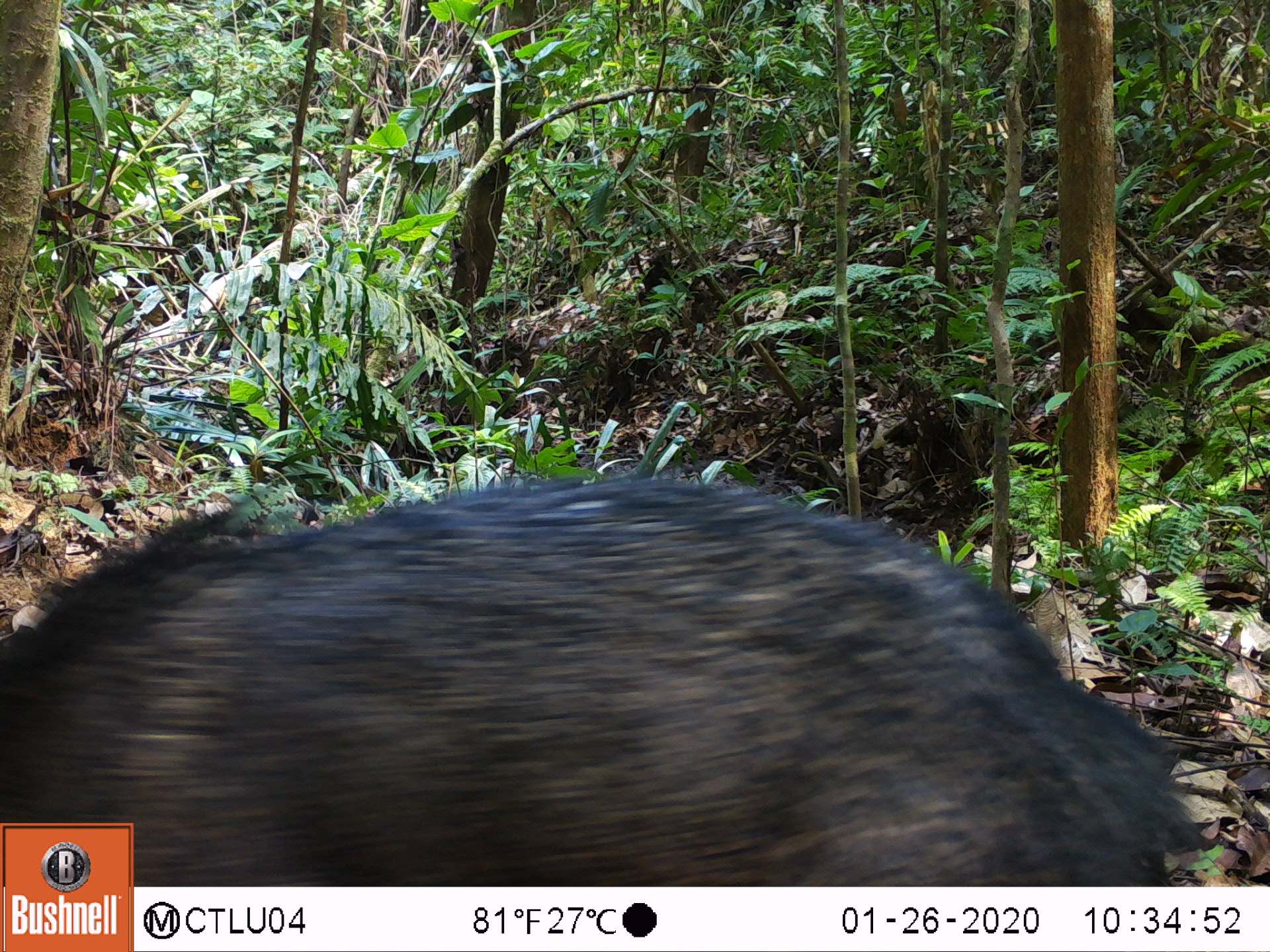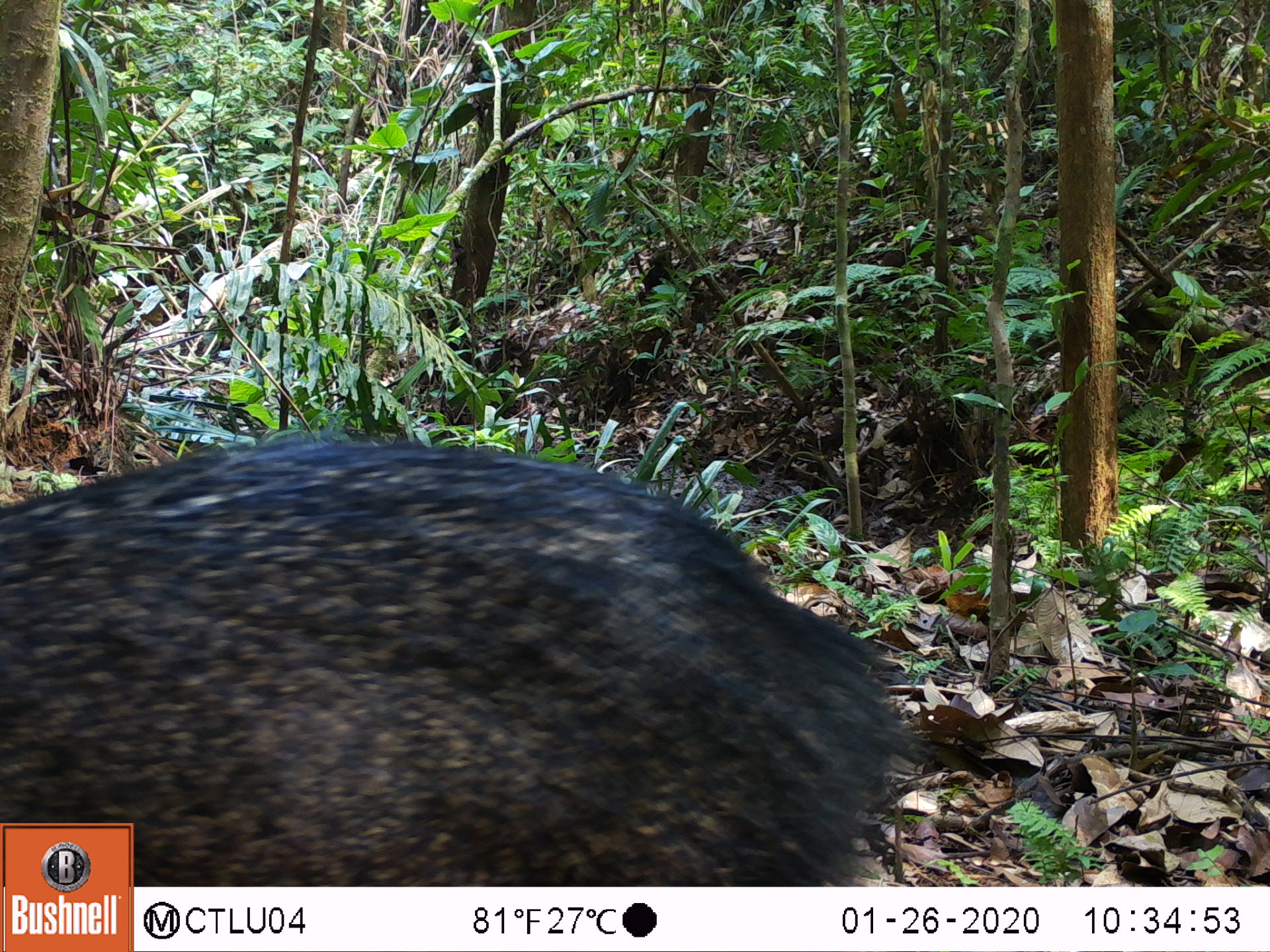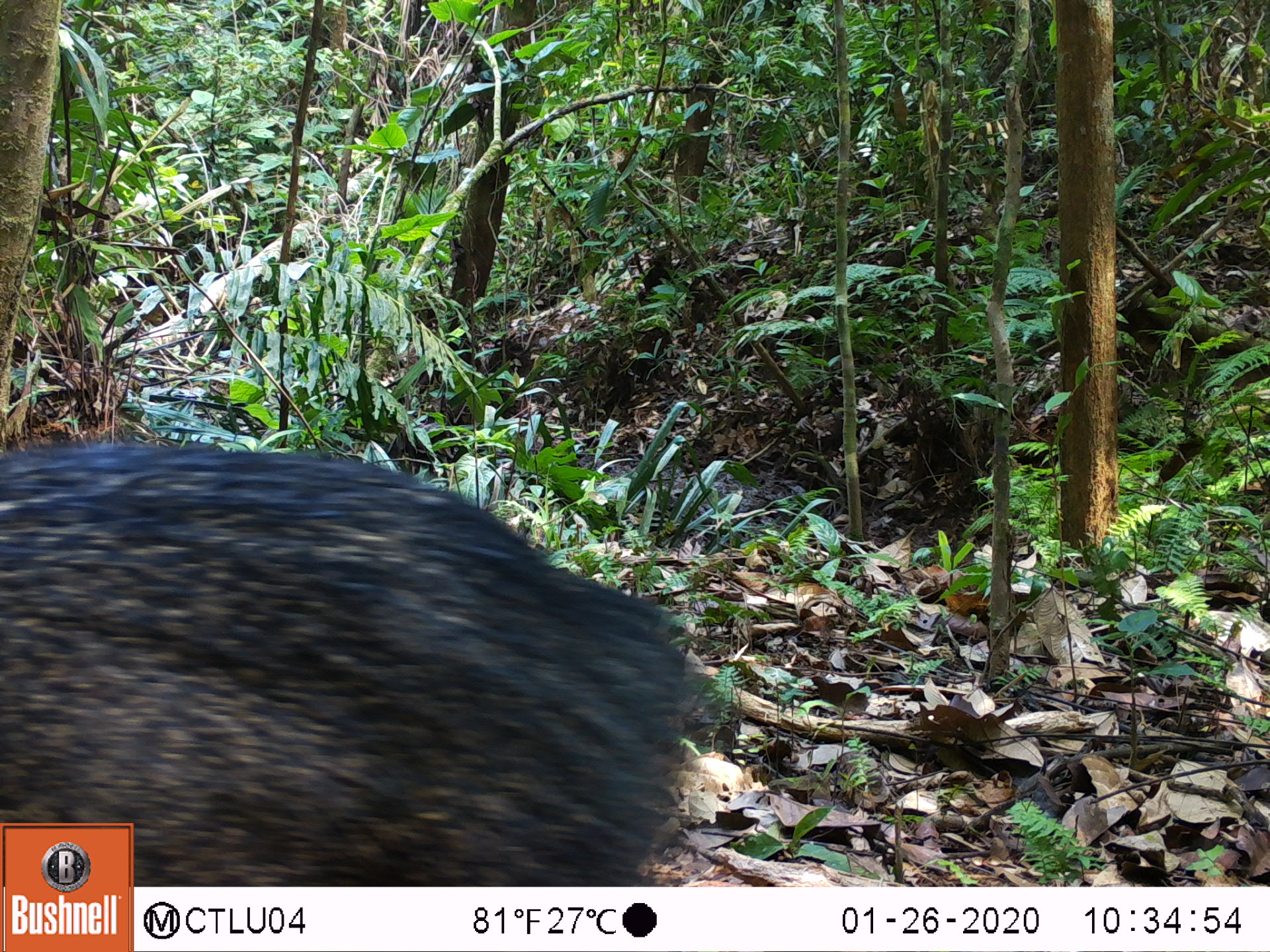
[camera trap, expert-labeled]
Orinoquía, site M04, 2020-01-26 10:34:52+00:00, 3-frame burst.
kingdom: Animalia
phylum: Chordata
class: Mammalia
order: Artiodactyla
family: Tayassuidae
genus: Pecari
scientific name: Pecari tajacu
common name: collared peccary